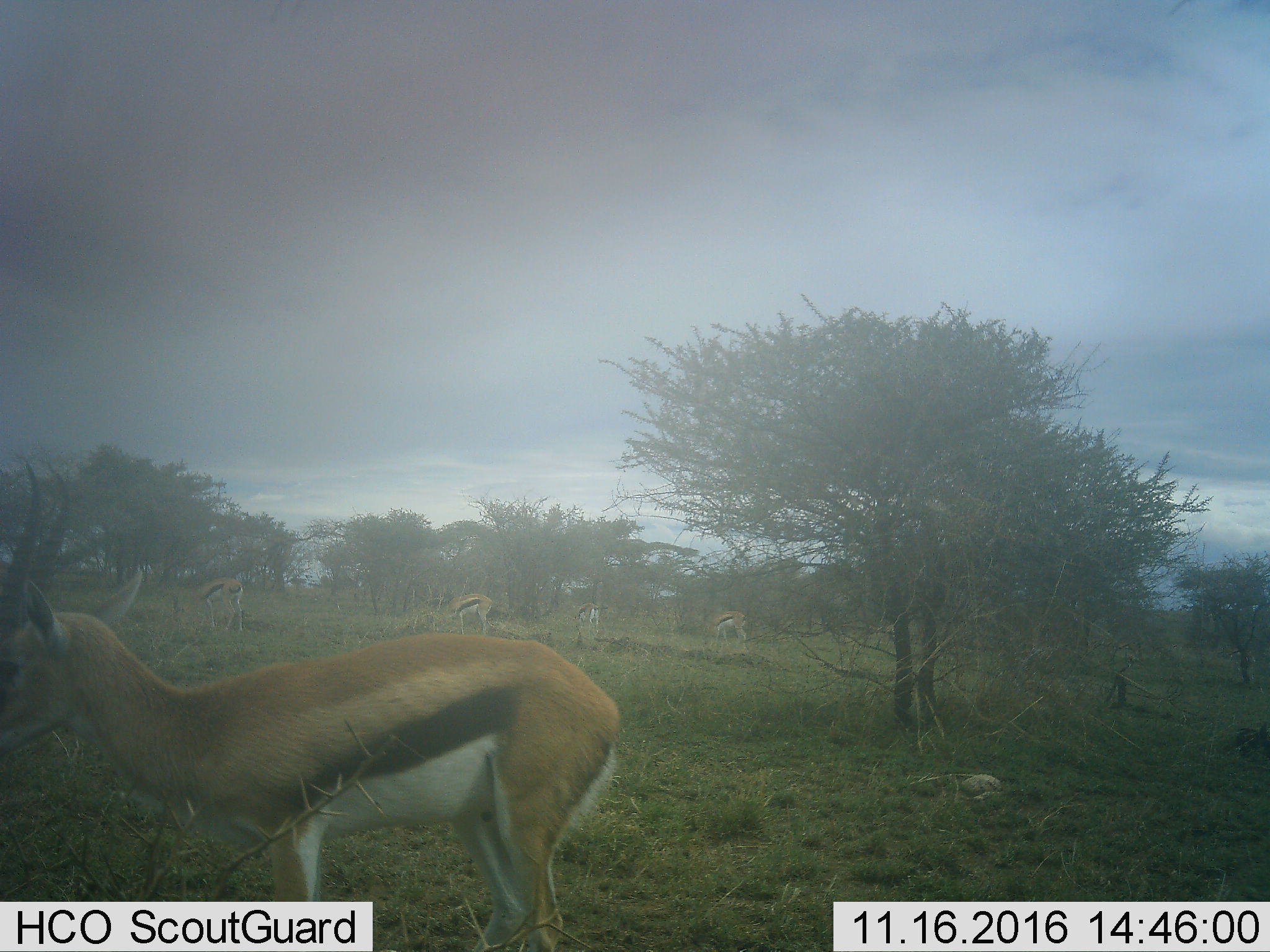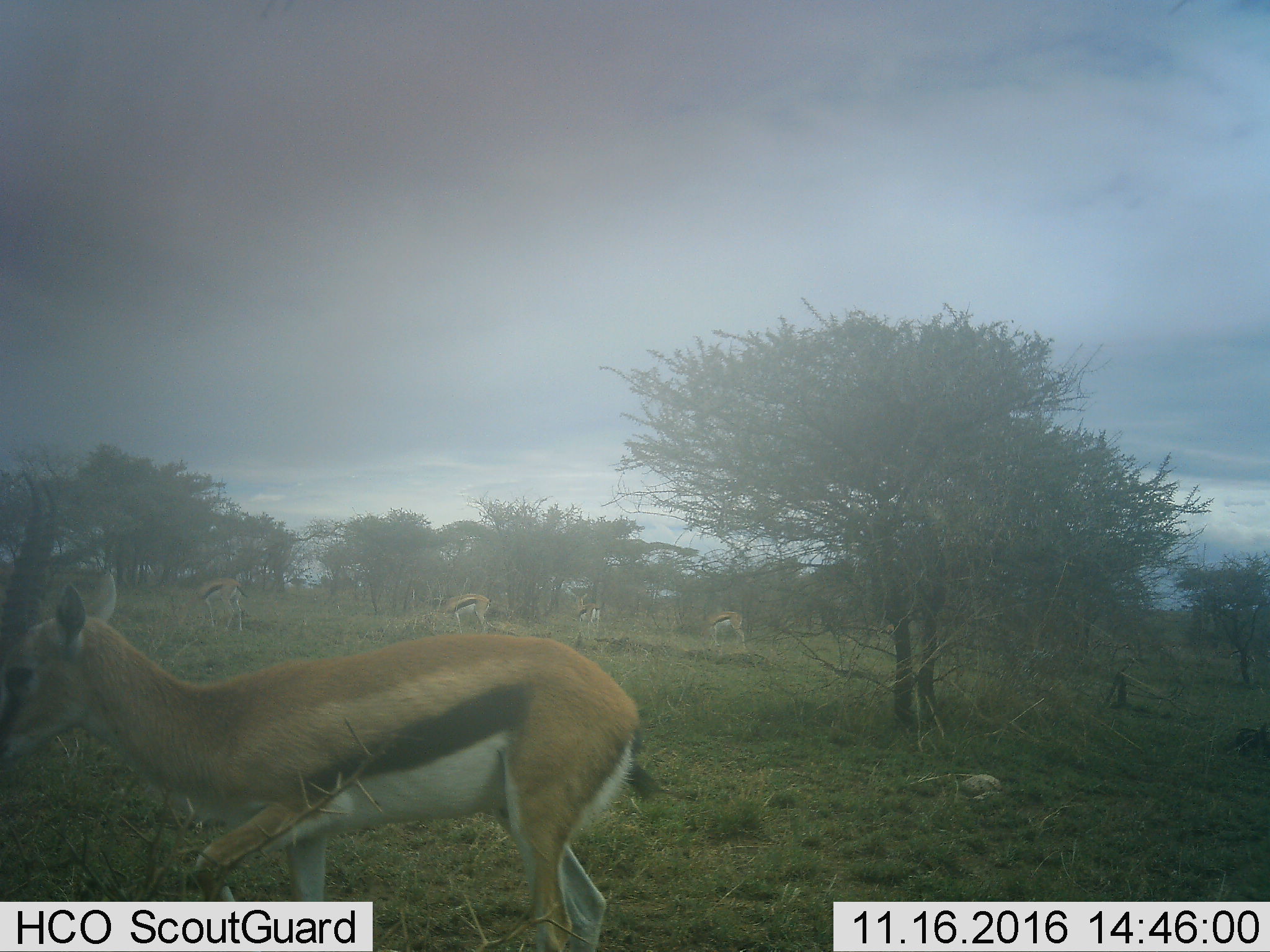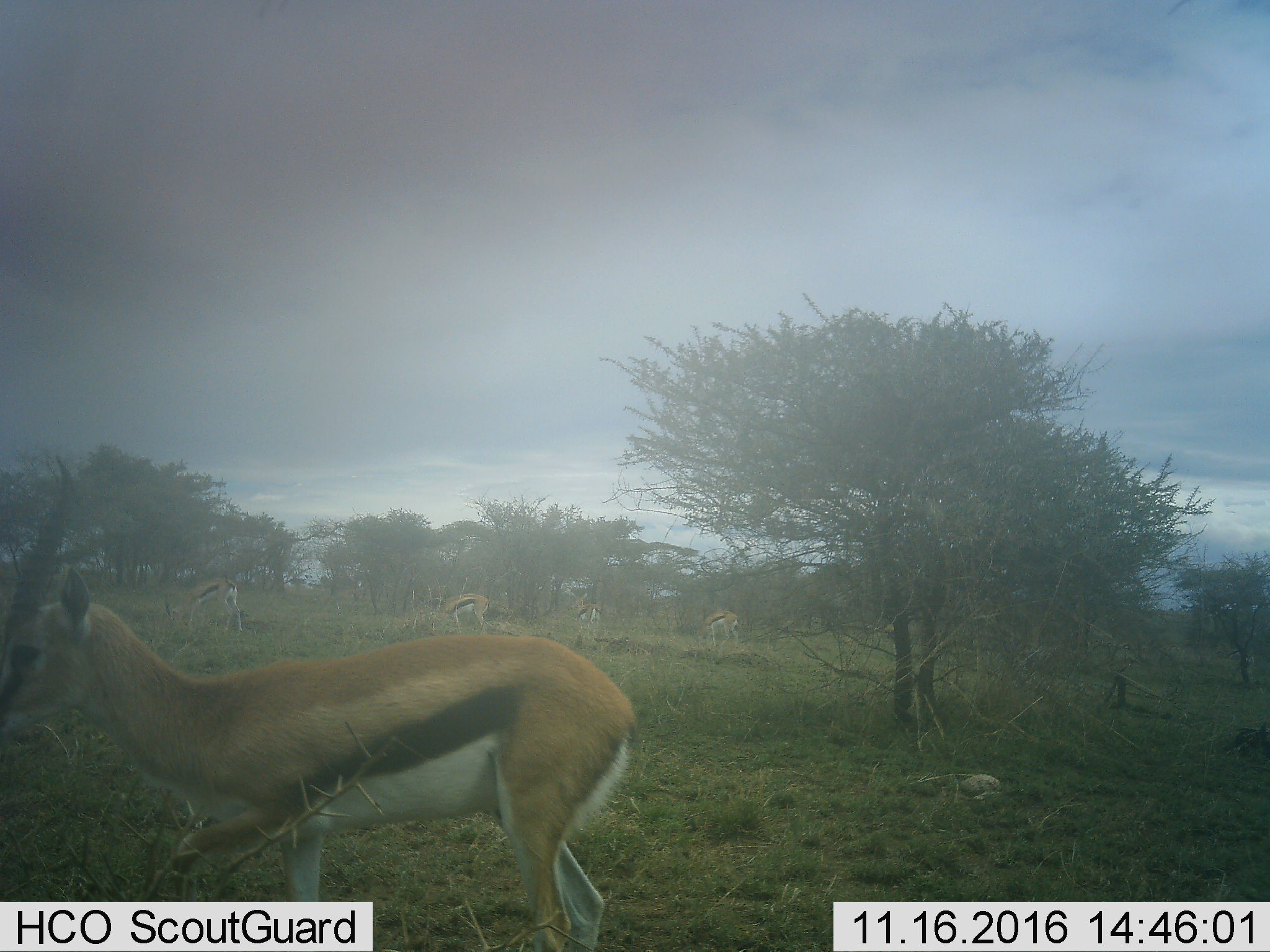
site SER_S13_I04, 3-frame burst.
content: unidentified animal